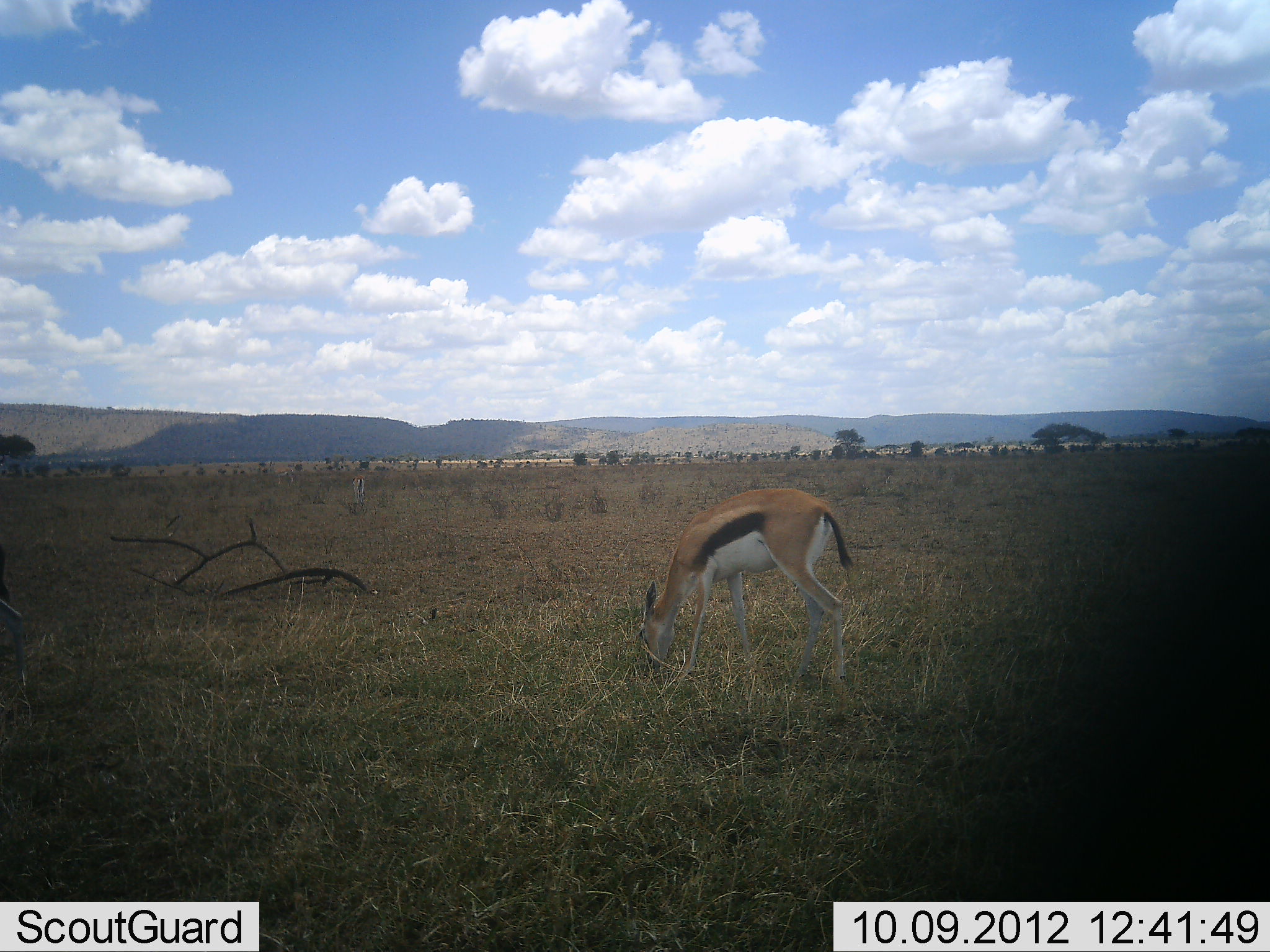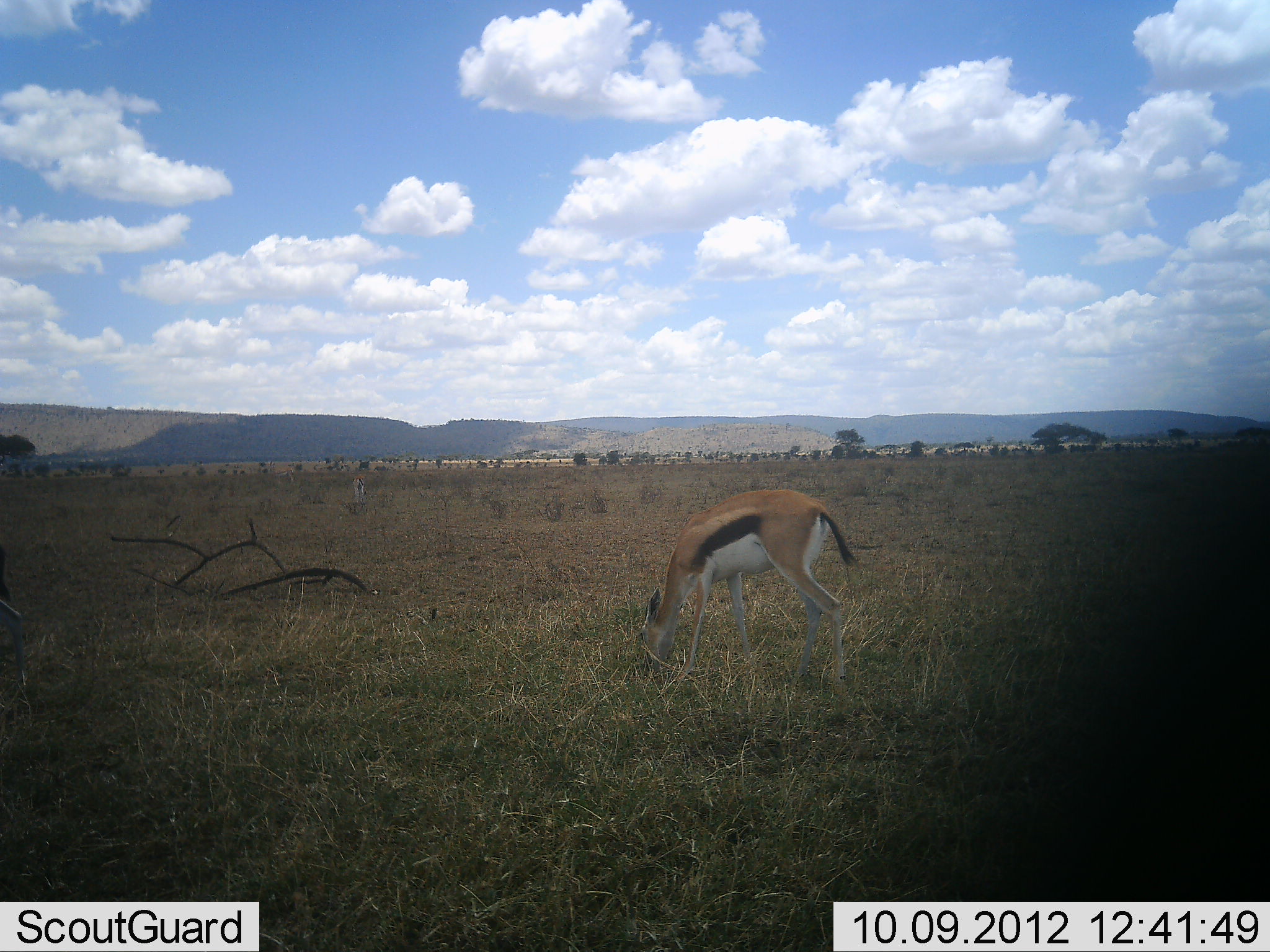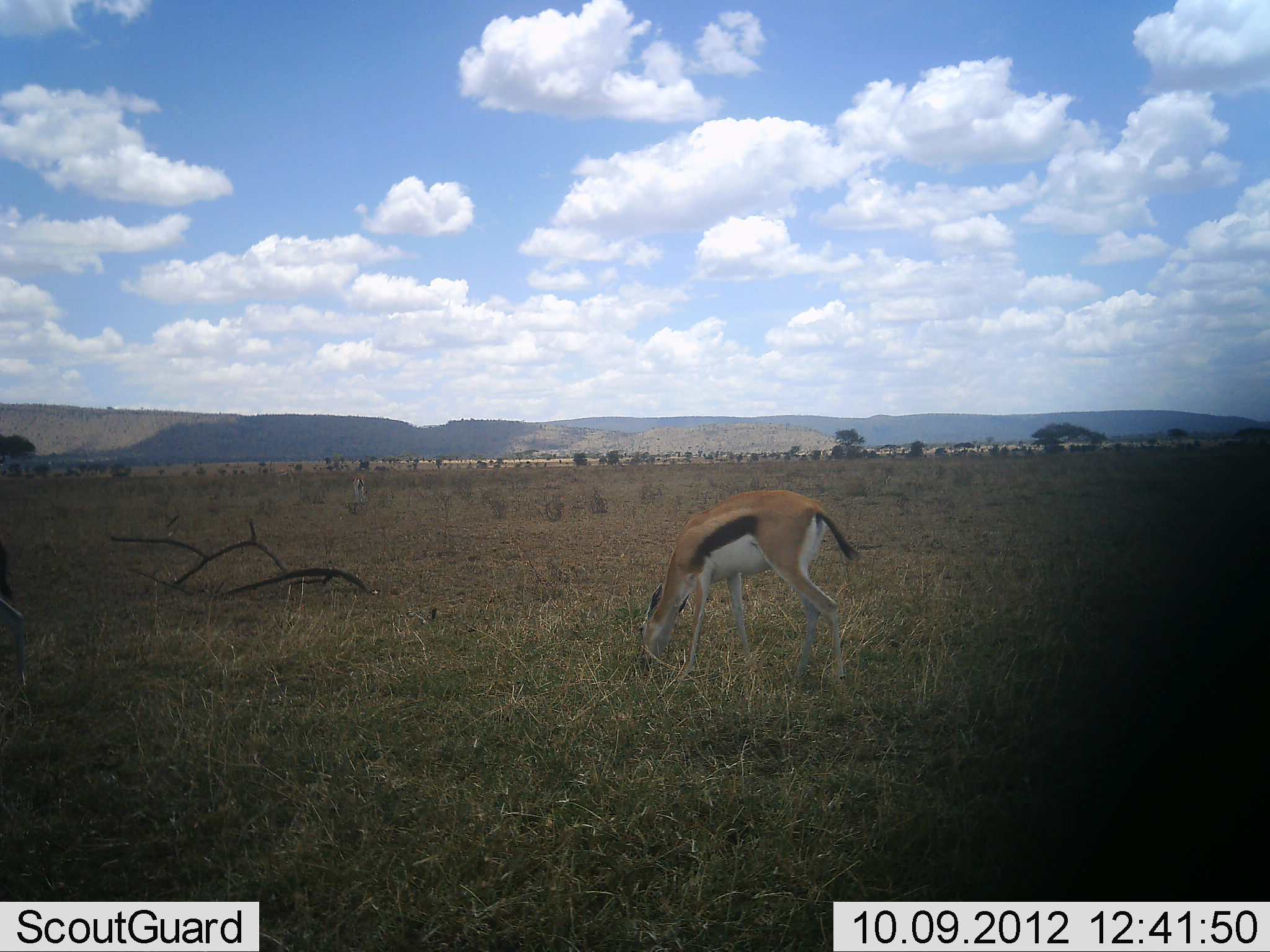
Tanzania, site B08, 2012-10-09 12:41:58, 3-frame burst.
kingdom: Animalia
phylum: Chordata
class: Mammalia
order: Artiodactyla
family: Bovidae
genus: Eudorcas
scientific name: Eudorcas thomsonii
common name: thomson's gazelle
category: gazellethomsons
Gazellethomsons (thomson's gazelle) (Eudorcas thomsonii), count 1. Behavior (volunteer vote fractions): standing 30%, resting 0%, moving 0%, interacting 0%. Young present (vote fraction): 0%. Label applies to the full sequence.